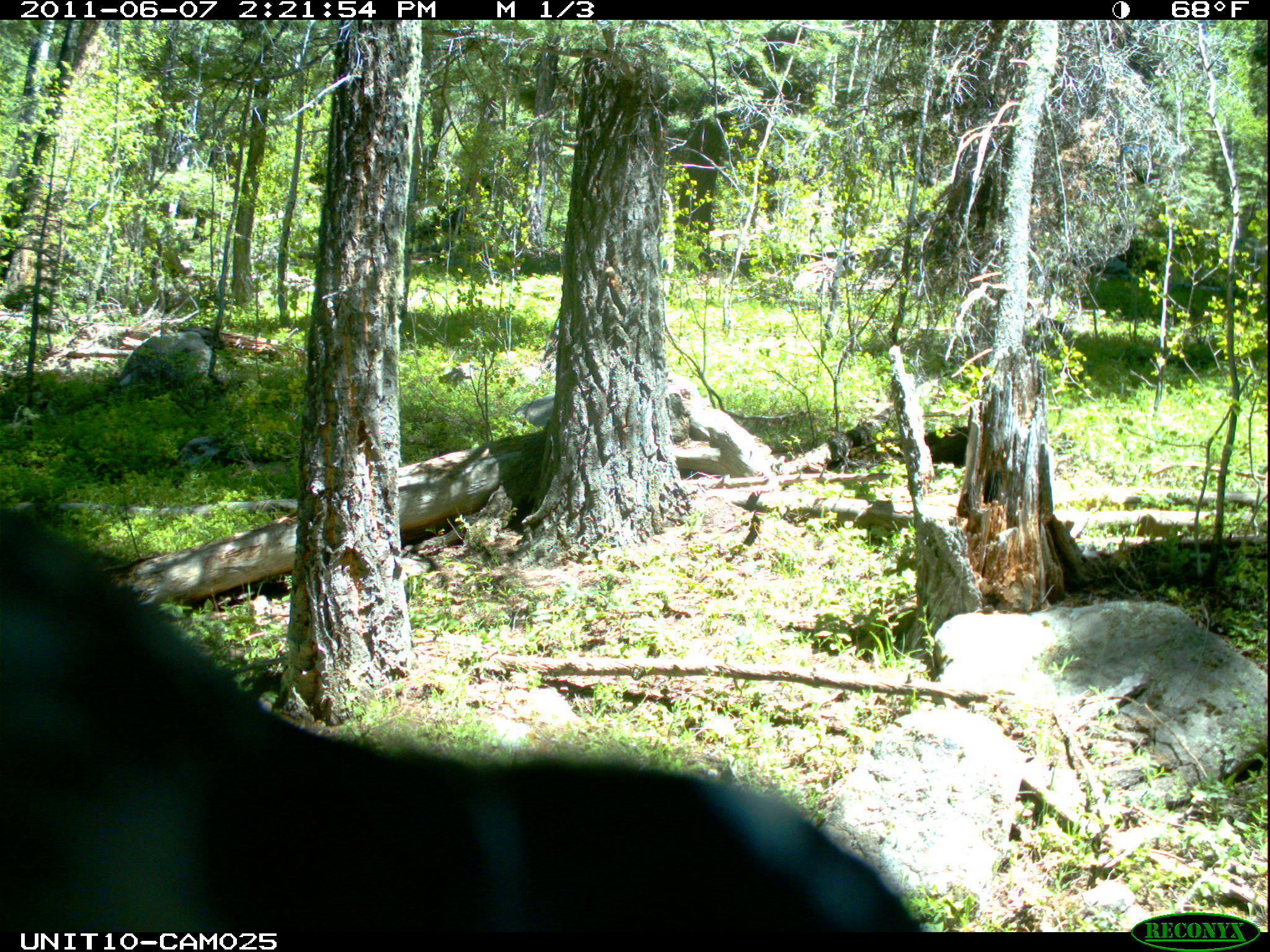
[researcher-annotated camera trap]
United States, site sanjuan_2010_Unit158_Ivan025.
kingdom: Animalia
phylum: Chordata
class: Aves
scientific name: Aves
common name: birds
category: unidentified bird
Unidentified bird (birds) (Aves).